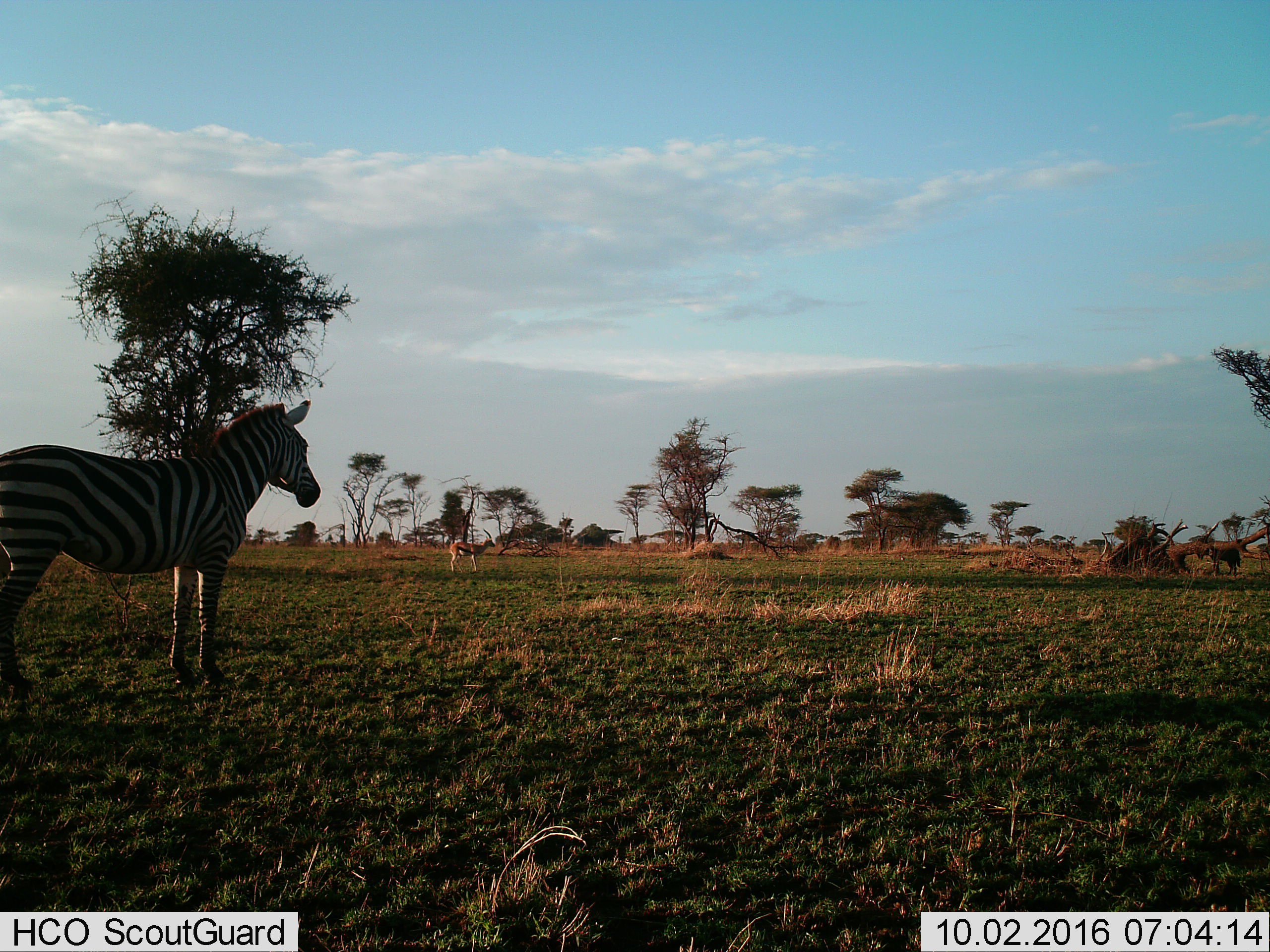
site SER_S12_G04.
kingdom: Animalia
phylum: Chordata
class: Mammalia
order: Artiodactyla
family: Bovidae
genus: Eudorcas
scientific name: Eudorcas thomsonii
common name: thomson's gazelle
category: gazellethomsons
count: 1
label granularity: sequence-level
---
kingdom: Animalia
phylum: Chordata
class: Mammalia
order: Perissodactyla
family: Equidae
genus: Equus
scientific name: Equus quagga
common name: plains zebra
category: zebraplains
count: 1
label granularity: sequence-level